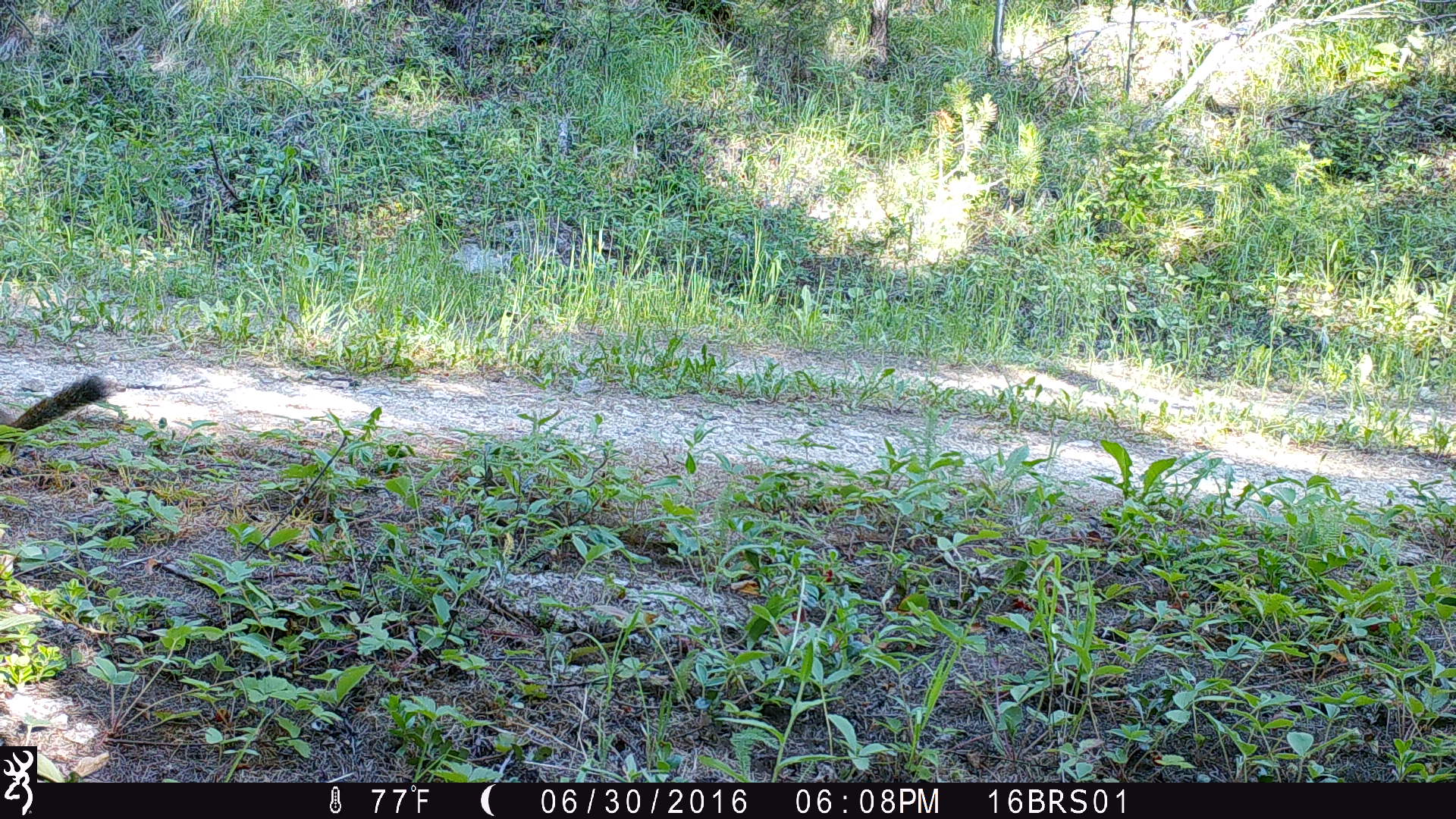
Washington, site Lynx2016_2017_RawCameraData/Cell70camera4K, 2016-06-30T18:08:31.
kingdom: Animalia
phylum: Chordata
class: Mammalia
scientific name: Mammalia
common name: small mammal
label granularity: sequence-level